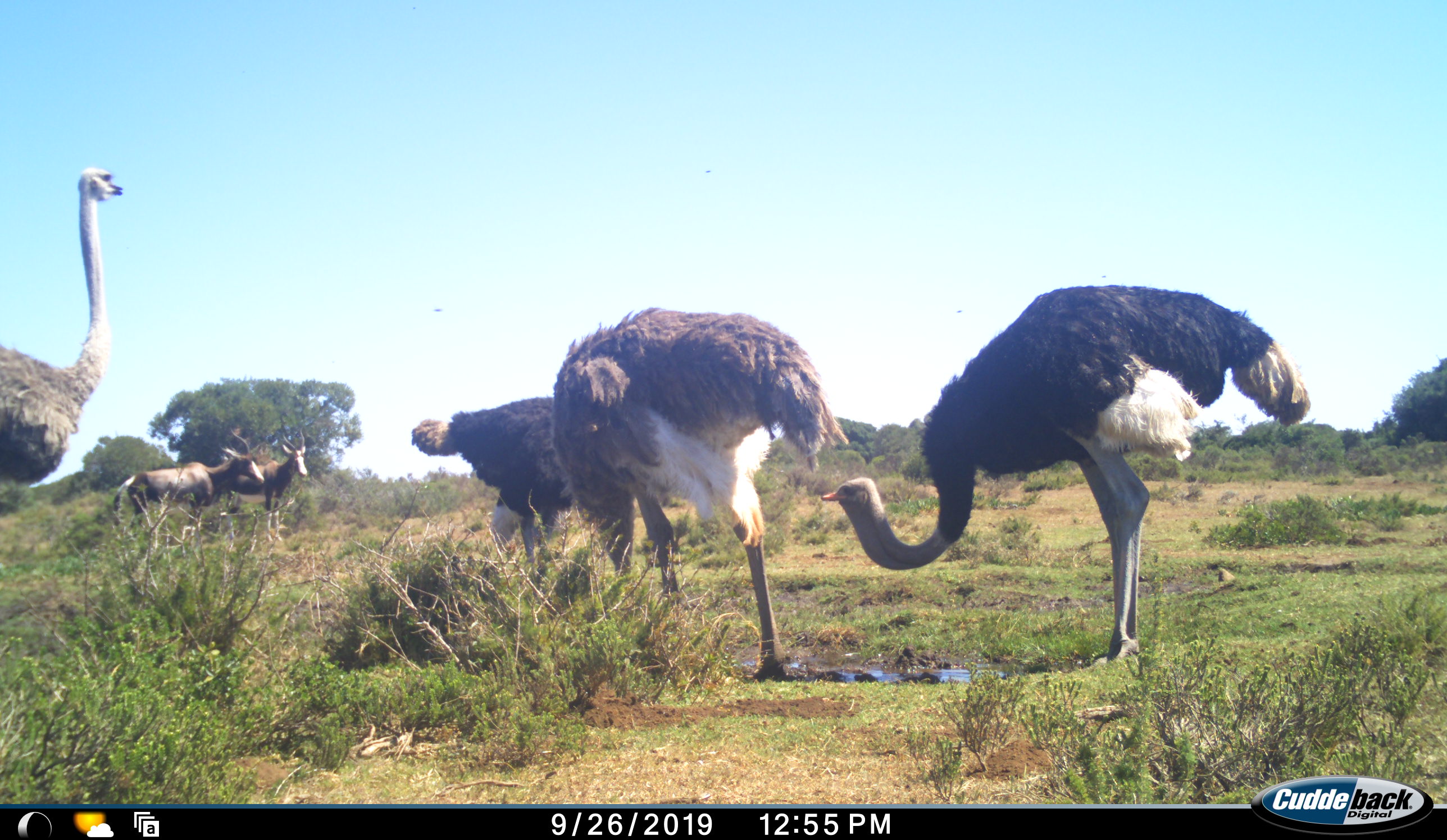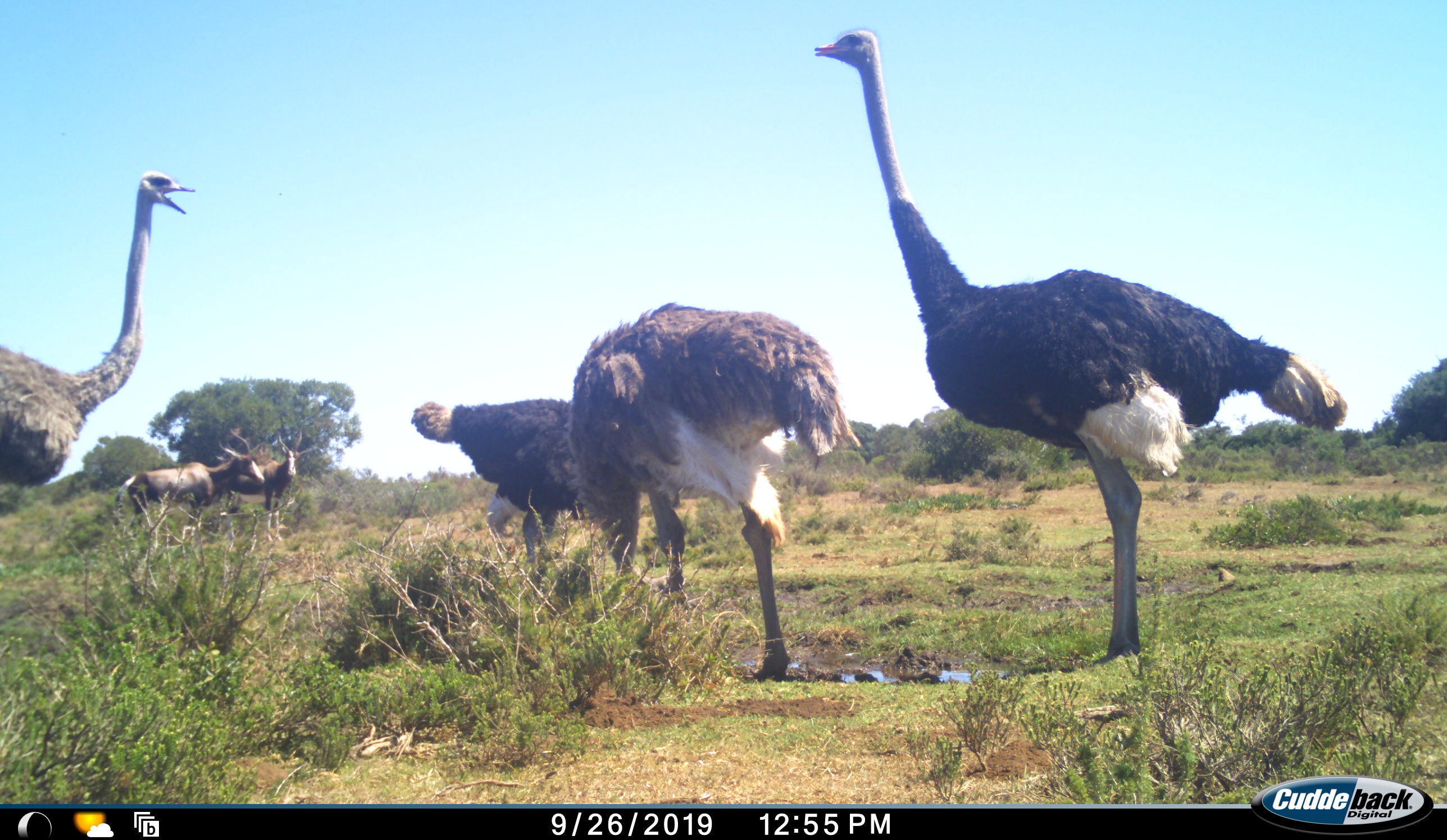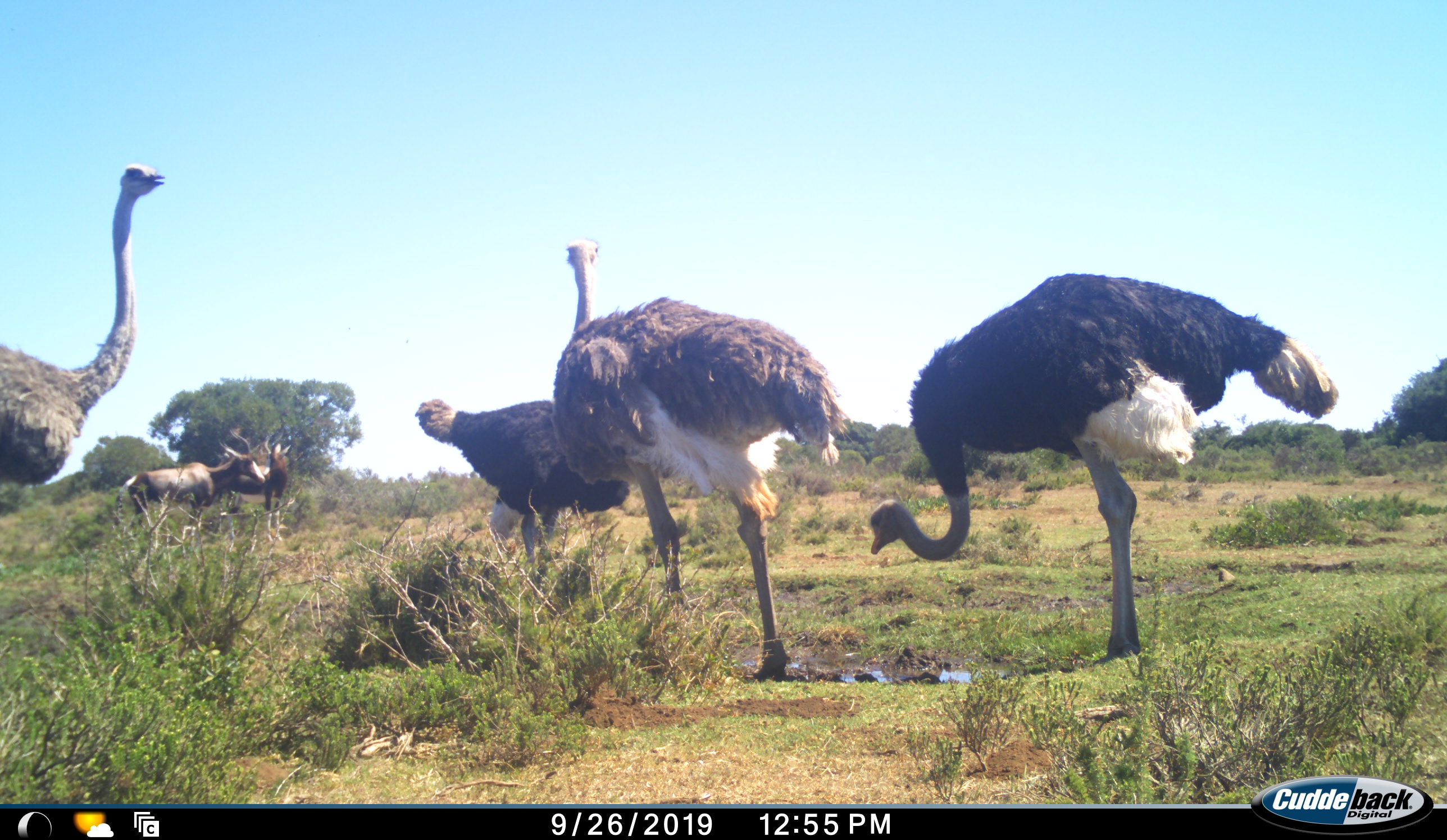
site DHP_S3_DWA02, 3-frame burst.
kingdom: Animalia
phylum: Chordata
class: Mammalia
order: Artiodactyla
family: Bovidae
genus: Damaliscus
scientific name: Damaliscus pygargus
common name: bontebok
Bontebok (Damaliscus pygargus), count 2. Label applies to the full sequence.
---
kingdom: Animalia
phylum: Chordata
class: Aves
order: Struthioniformes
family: Struthionidae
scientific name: Struthionidae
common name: ostrich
Ostrich (Struthionidae), count 4. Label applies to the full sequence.